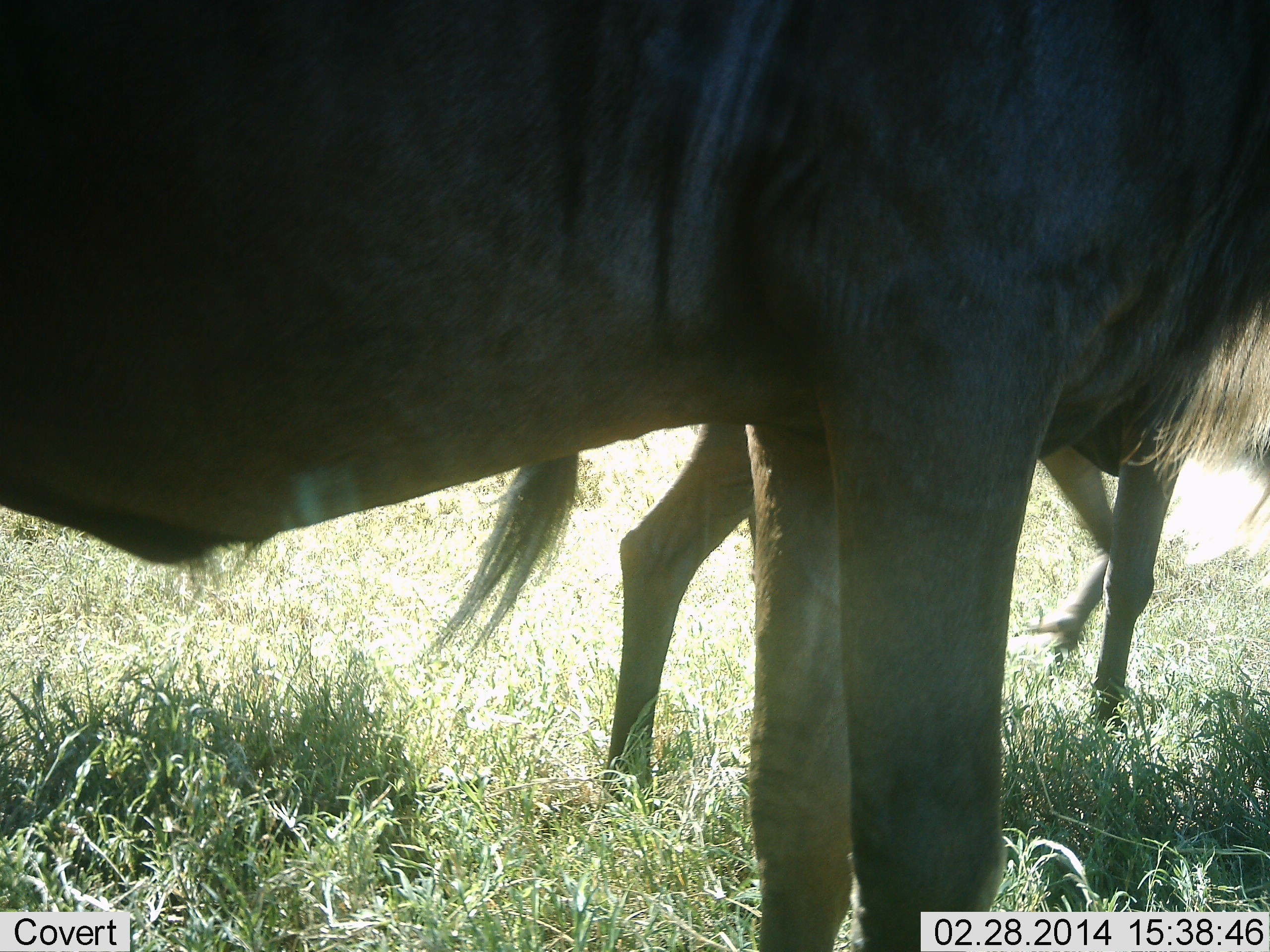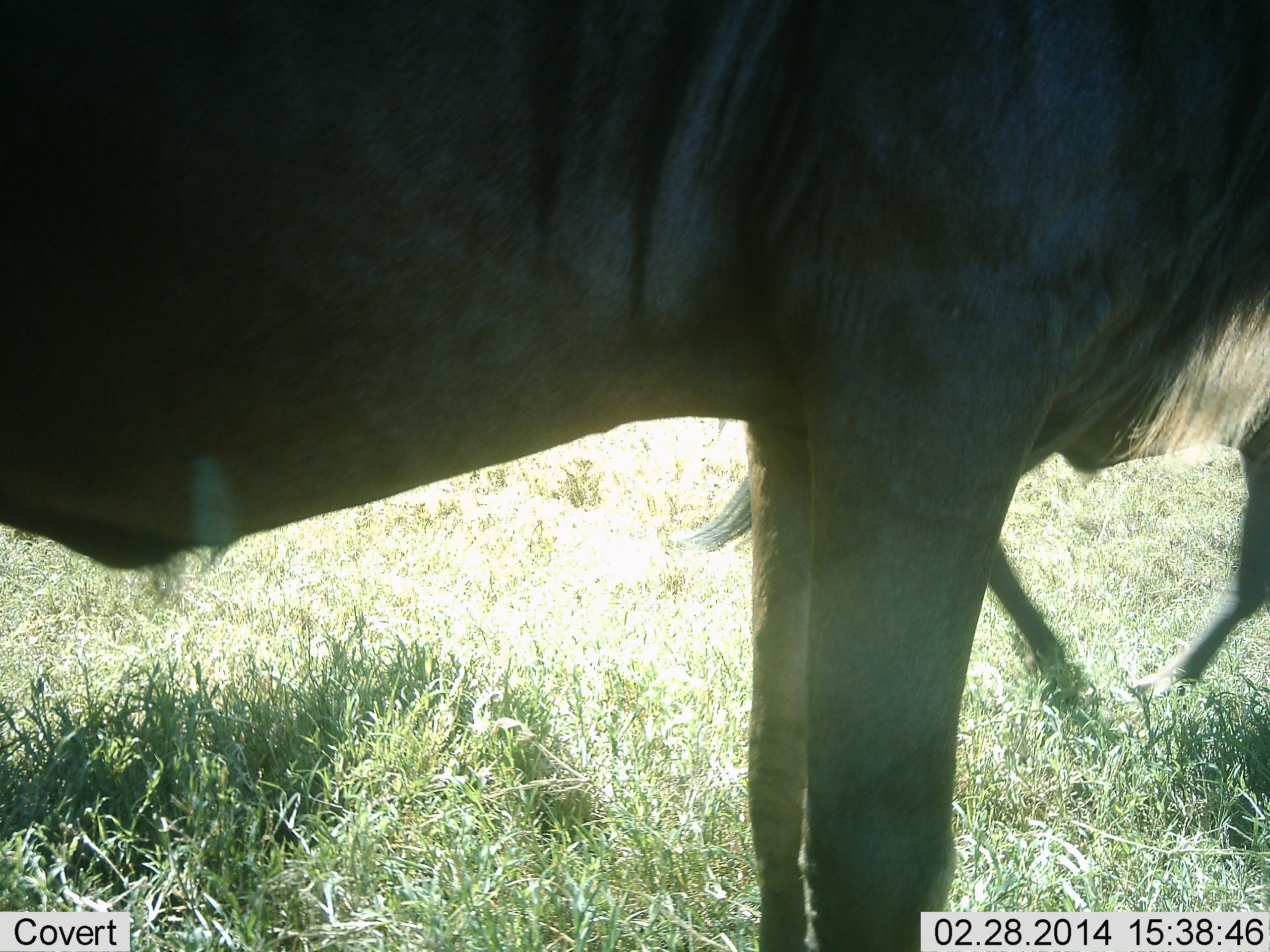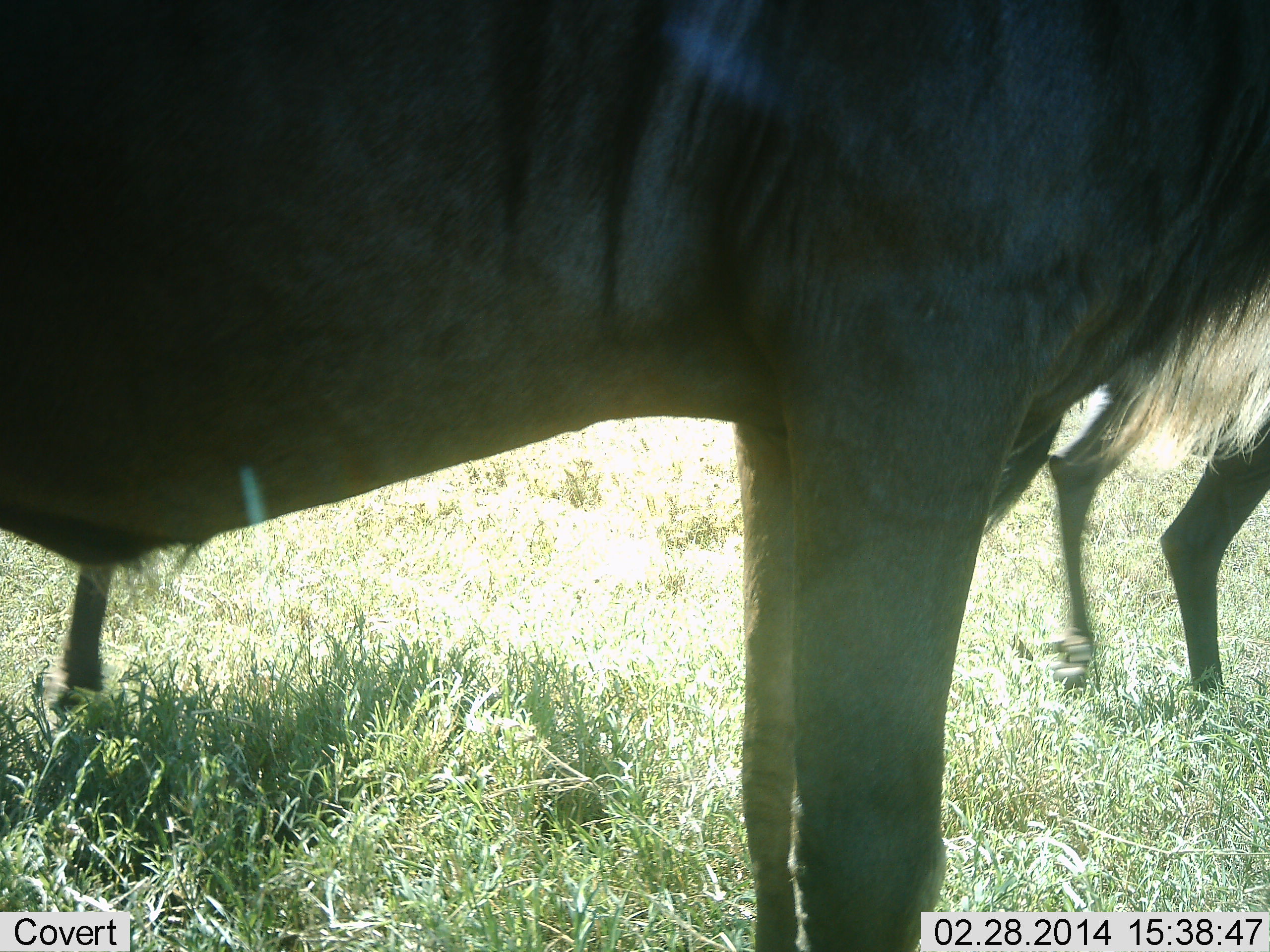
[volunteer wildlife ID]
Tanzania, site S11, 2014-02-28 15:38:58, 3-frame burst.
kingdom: Animalia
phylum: Chordata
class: Mammalia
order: Artiodactyla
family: Bovidae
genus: Connochaetes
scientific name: Connochaetes taurinus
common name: blue wildebeest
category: wildebeest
Wildebeest (blue wildebeest) (Connochaetes taurinus), count 2. Behavior (volunteer vote fractions): standing 80%, resting 0%, moving 80%, interacting 0%. Young present (vote fraction): 10%. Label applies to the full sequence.